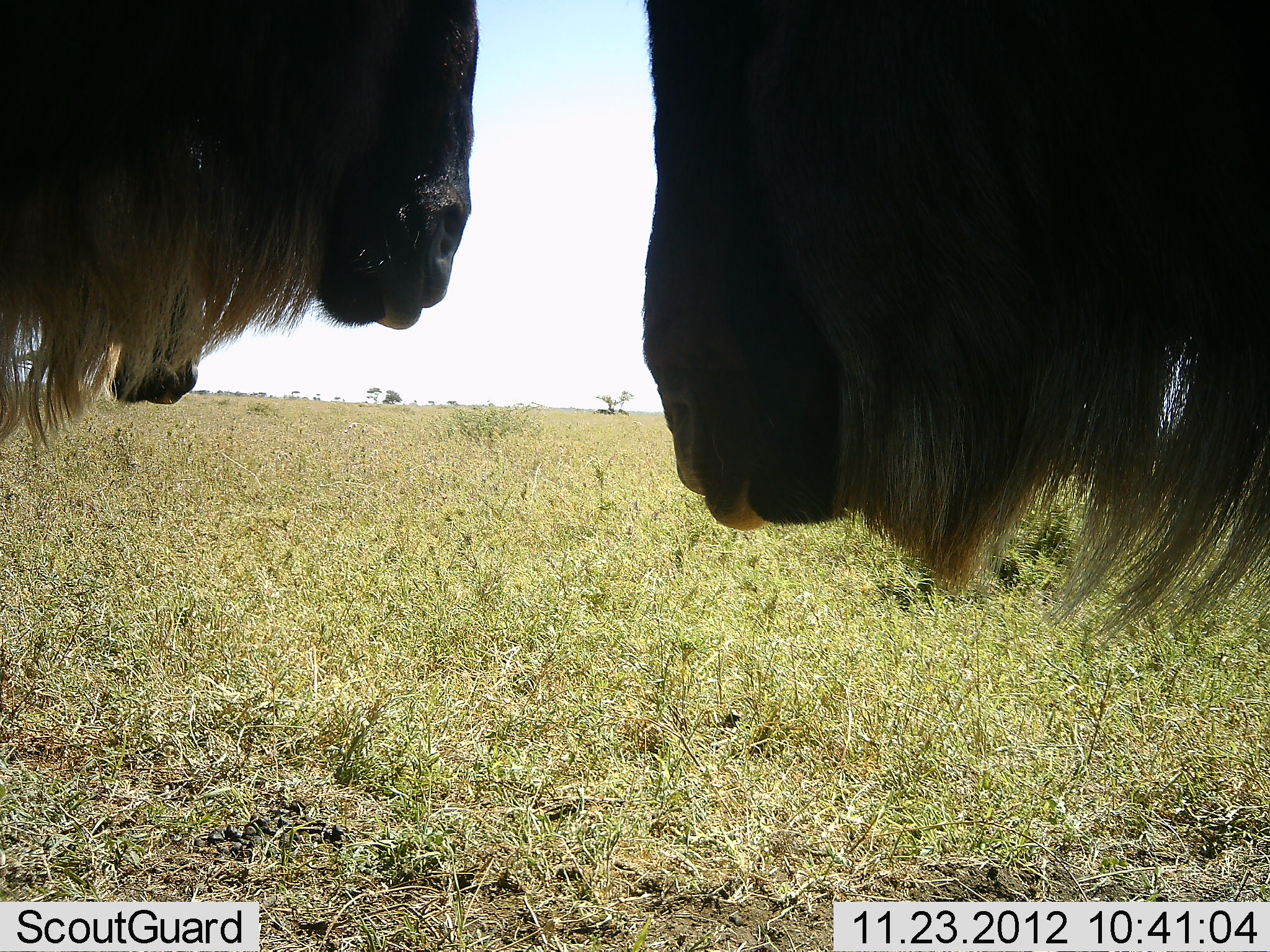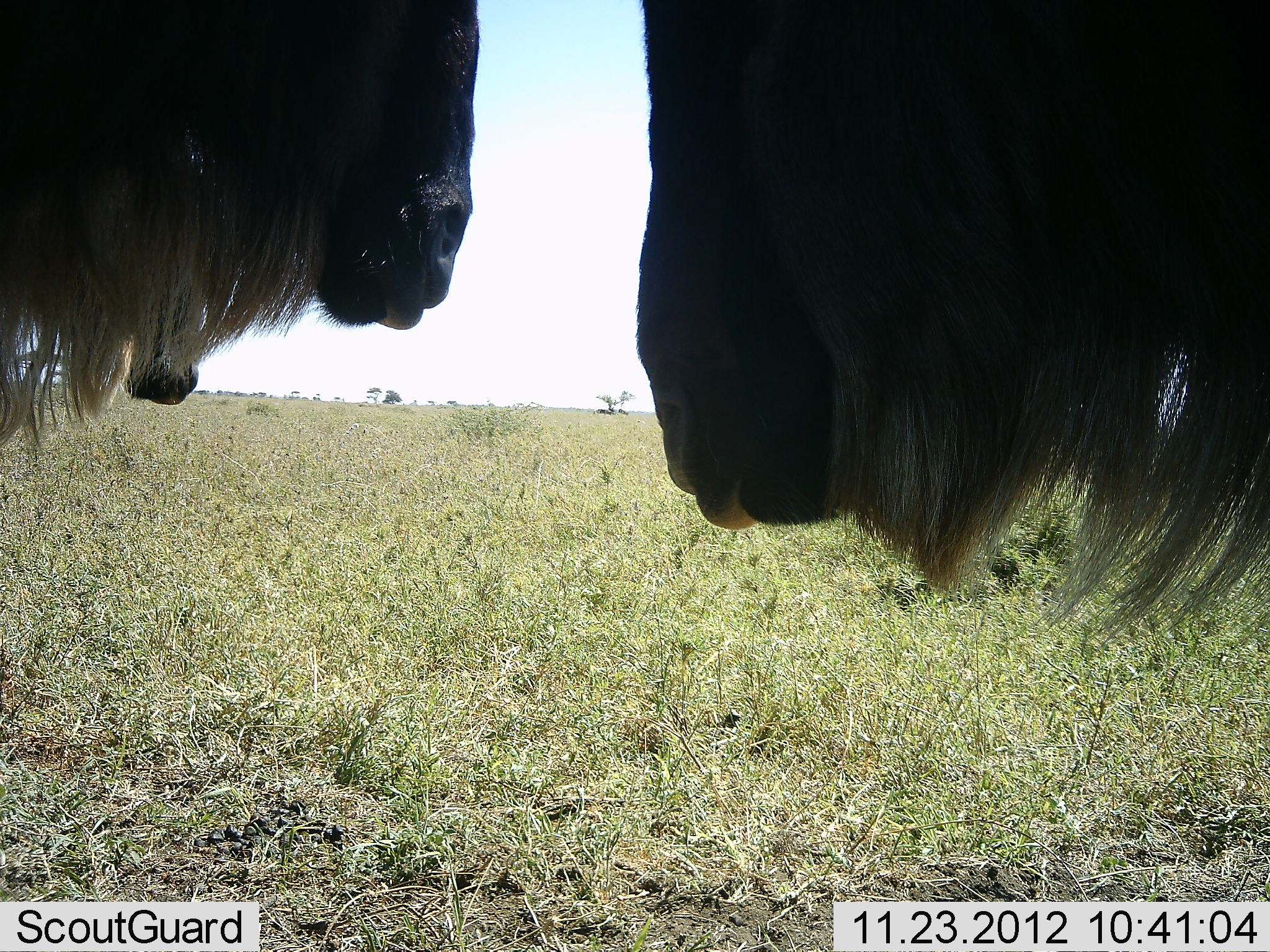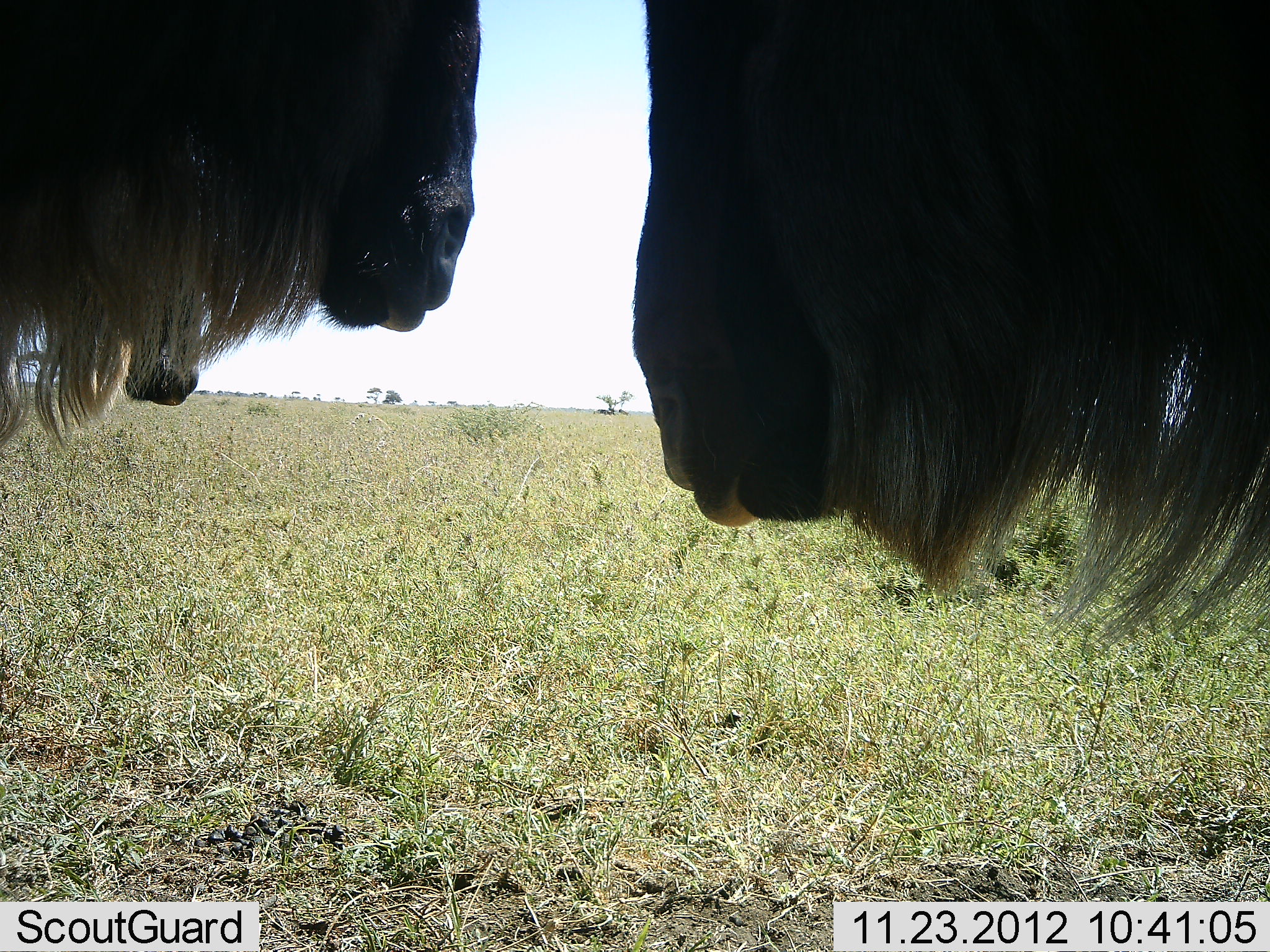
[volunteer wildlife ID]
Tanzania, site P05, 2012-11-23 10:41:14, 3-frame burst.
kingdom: Animalia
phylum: Chordata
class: Mammalia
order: Artiodactyla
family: Bovidae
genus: Connochaetes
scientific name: Connochaetes taurinus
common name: blue wildebeest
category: wildebeest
Wildebeest (blue wildebeest) (Connochaetes taurinus), count 3. Behavior (volunteer vote fractions): standing 90%, resting 0%, moving 0%, interacting 10%. Young present (vote fraction): 0%. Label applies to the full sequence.